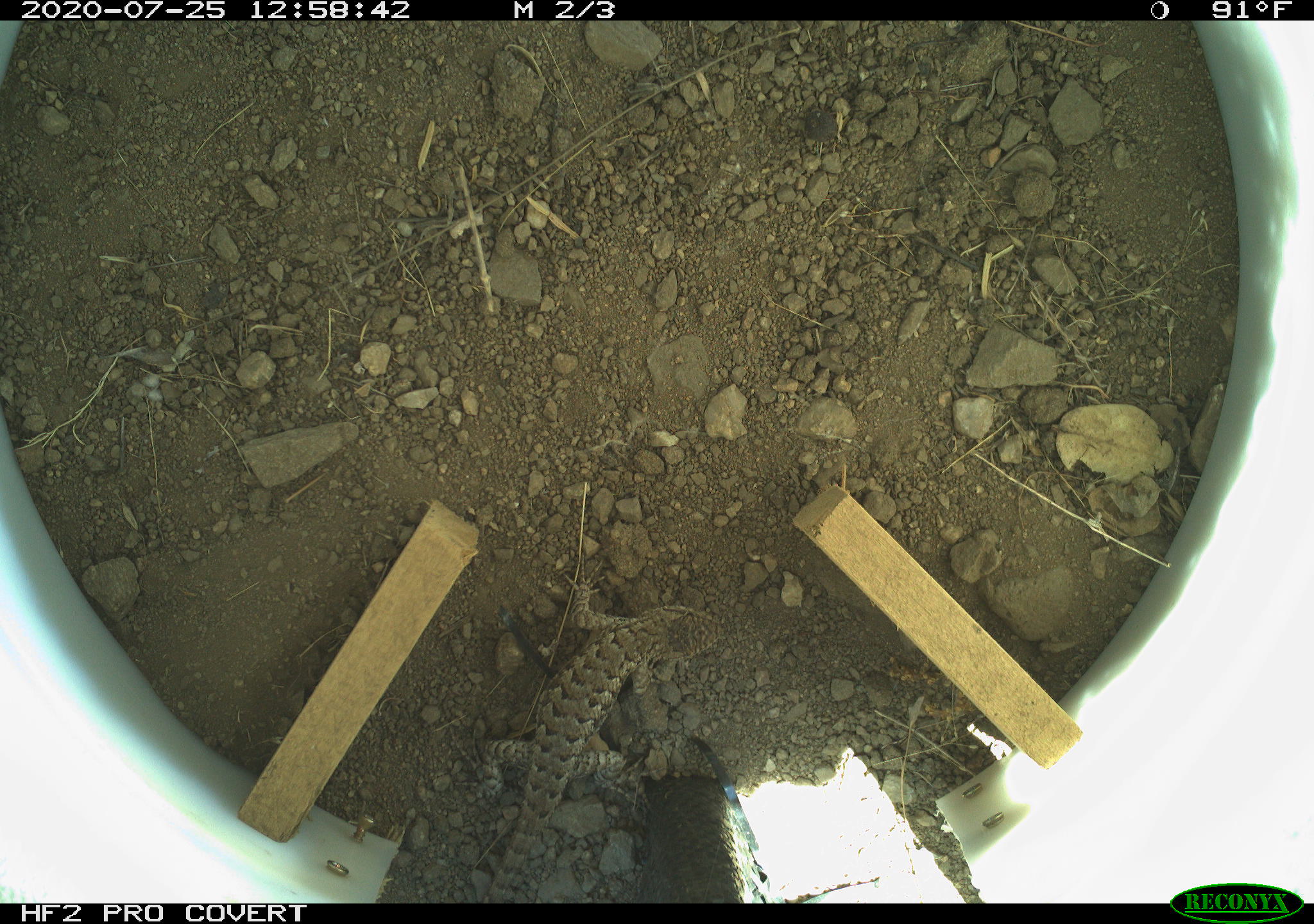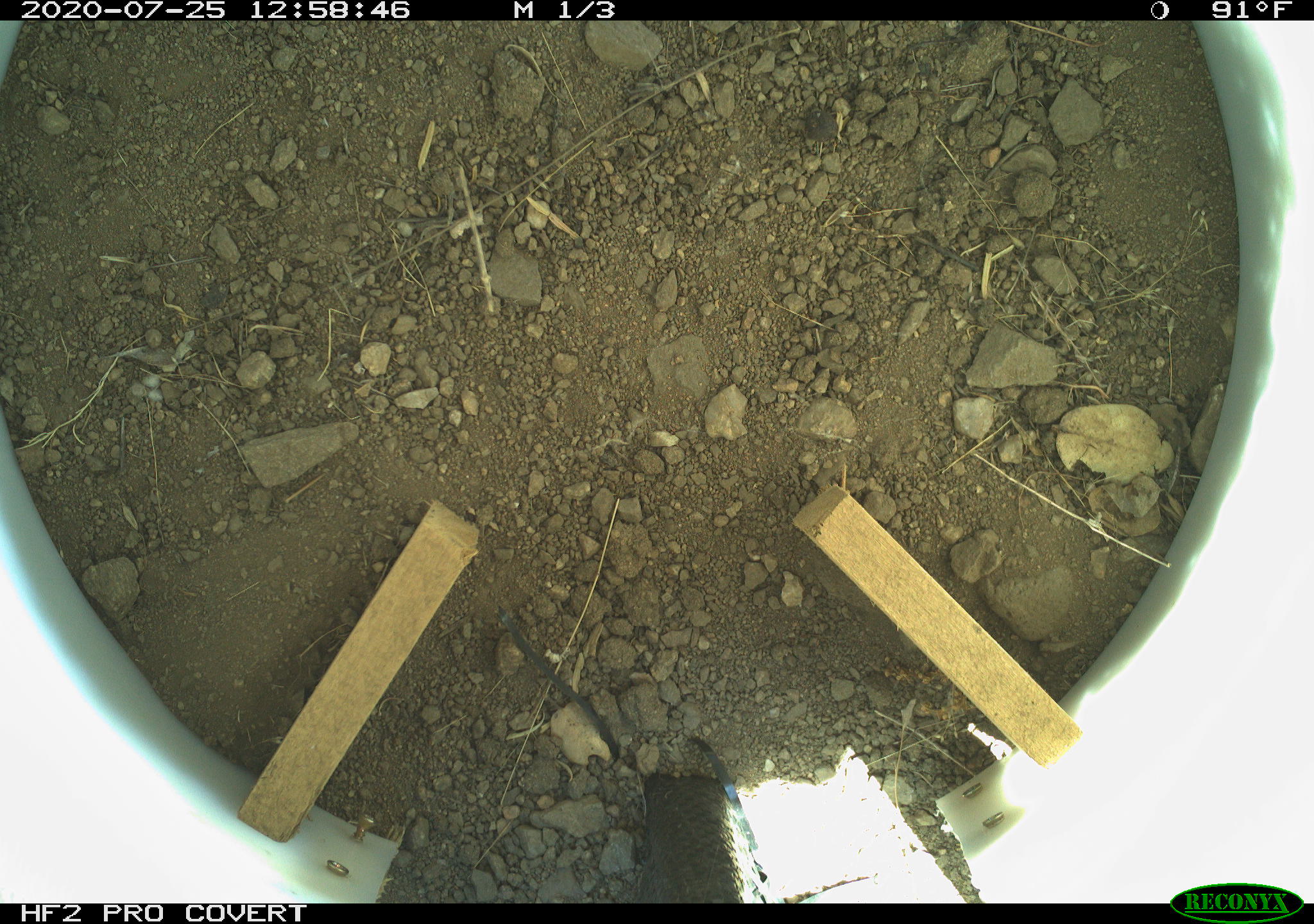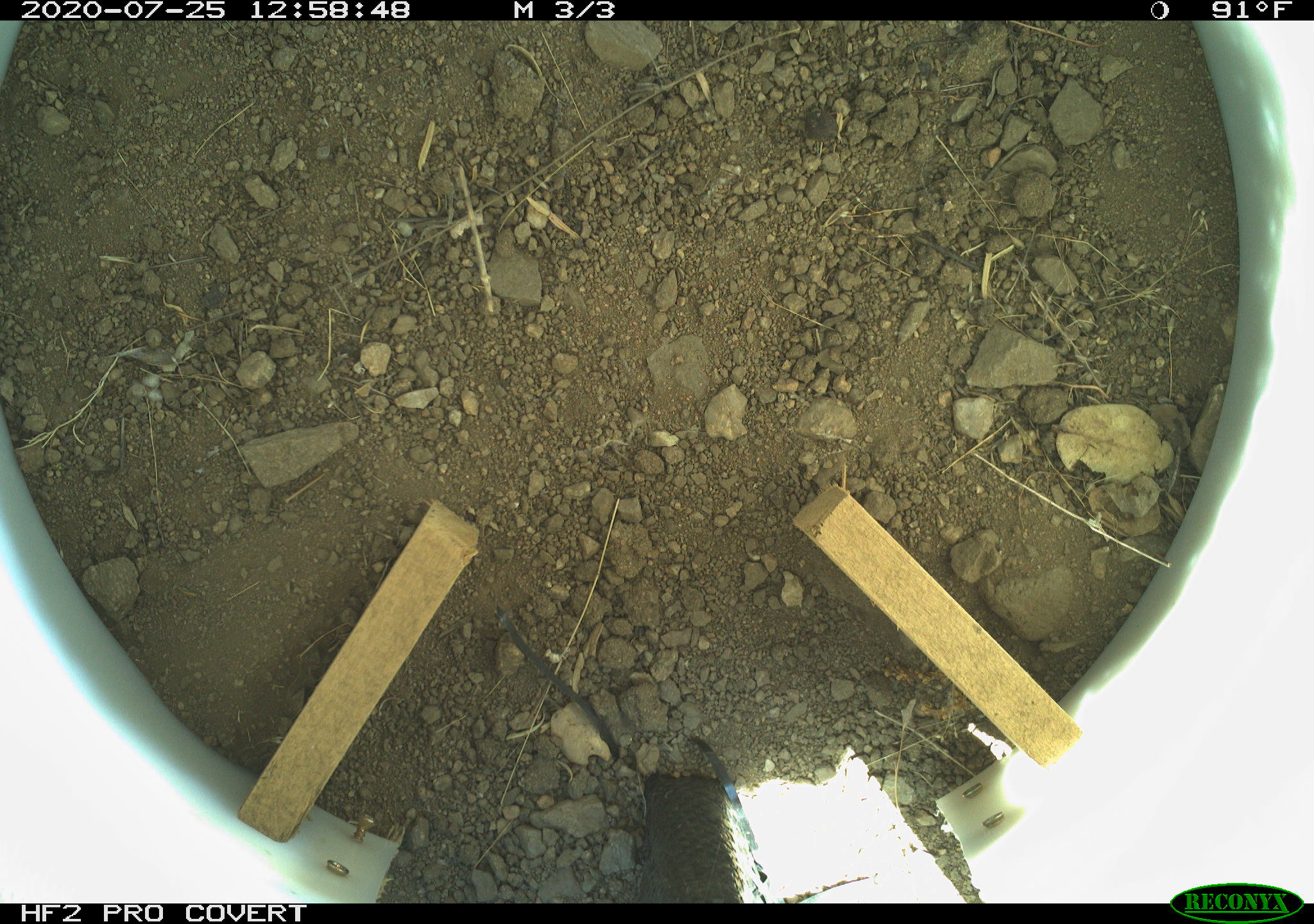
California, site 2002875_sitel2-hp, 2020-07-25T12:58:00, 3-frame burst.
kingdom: Animalia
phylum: Chordata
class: Reptilia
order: Squamata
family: Phrynosomatidae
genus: Sceloporus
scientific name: Sceloporus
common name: spiny lizards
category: sceloporus species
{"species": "sceloporus species (spiny lizards) (Sceloporus)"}